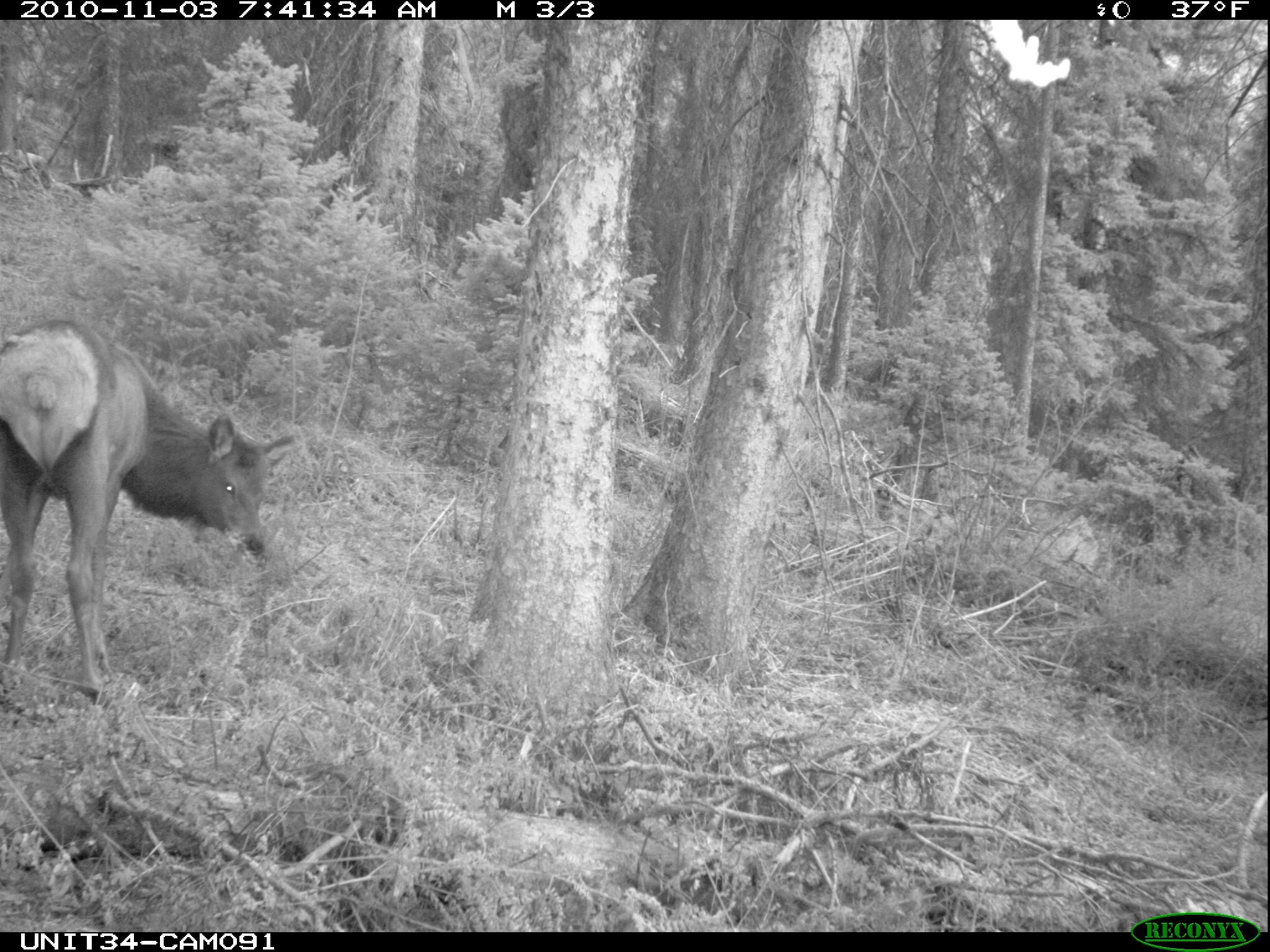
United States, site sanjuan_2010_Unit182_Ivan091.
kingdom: Animalia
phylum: Chordata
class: Mammalia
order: Artiodactyla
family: Cervidae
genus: Cervus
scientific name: Cervus elaphus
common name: red deer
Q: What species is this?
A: Cervus elaphus (red deer).